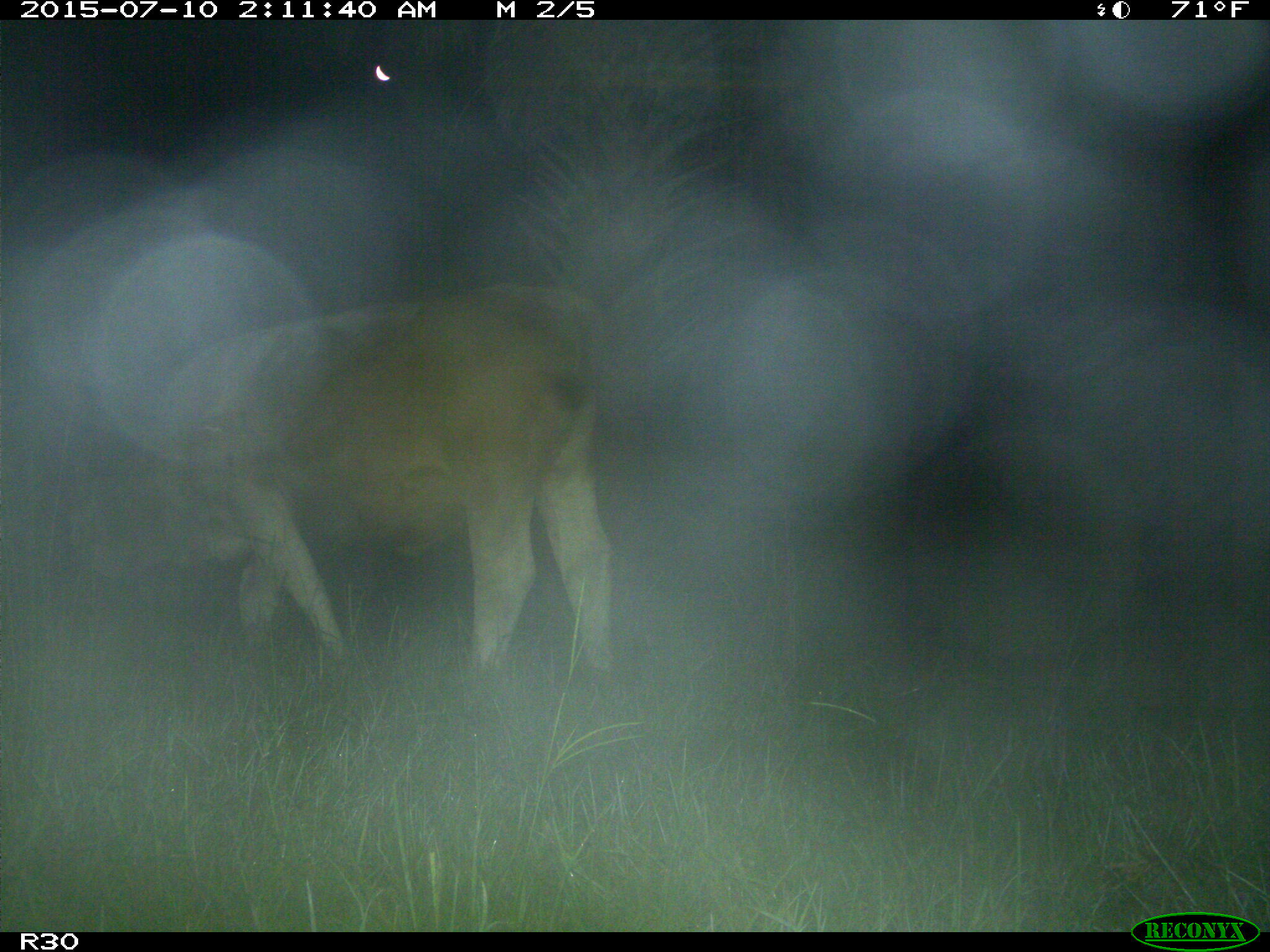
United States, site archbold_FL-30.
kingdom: Animalia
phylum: Chordata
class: Mammalia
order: Artiodactyla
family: Bovidae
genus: Bos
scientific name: Bos taurus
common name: domestic cow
Bos taurus (domestic cow).